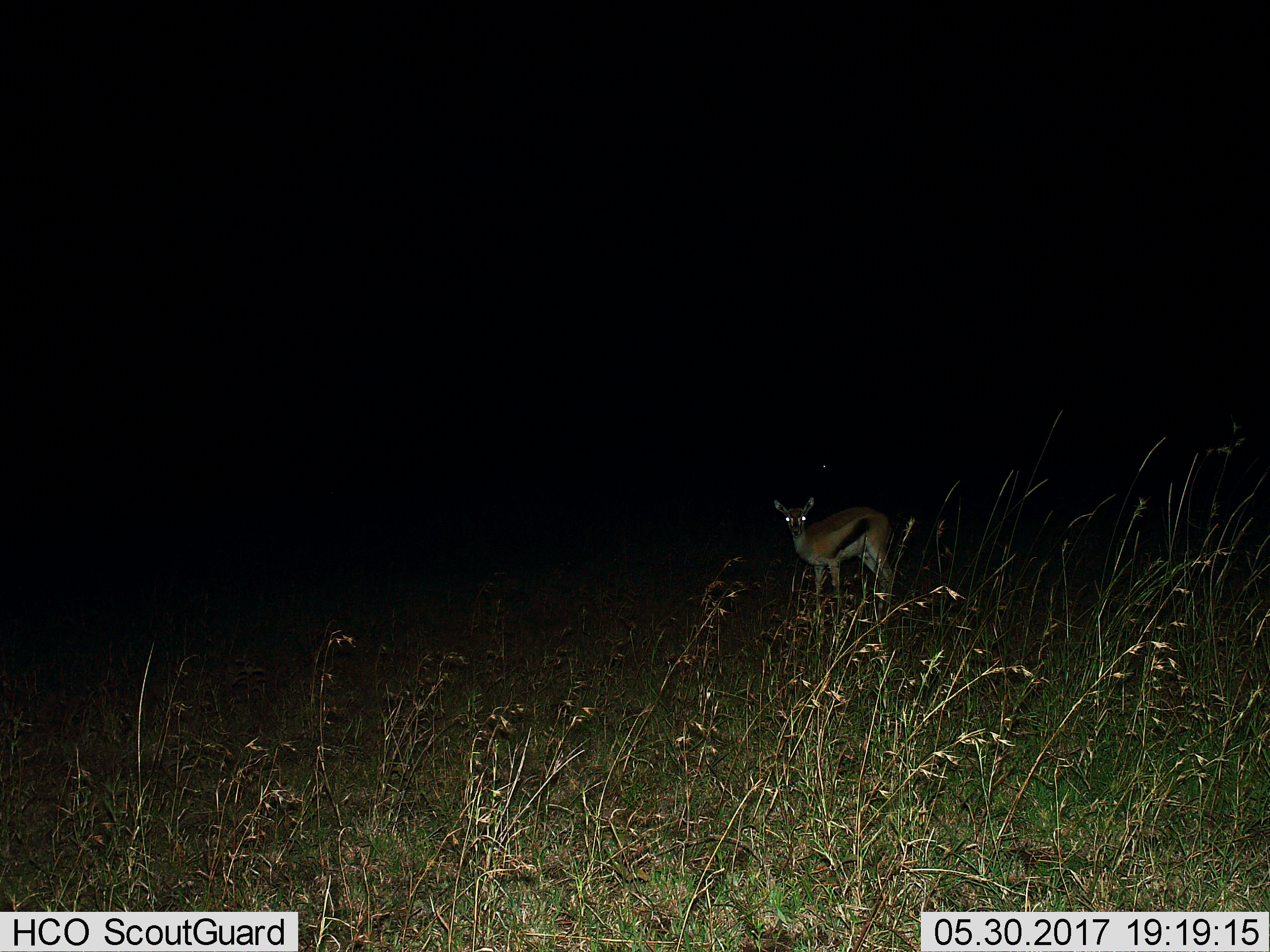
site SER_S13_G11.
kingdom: Animalia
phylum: Chordata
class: Mammalia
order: Artiodactyla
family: Bovidae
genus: Eudorcas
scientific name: Eudorcas thomsonii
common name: thomson's gazelle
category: gazellethomsons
Gazellethomsons (thomson's gazelle) (Eudorcas thomsonii), count 1. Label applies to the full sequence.